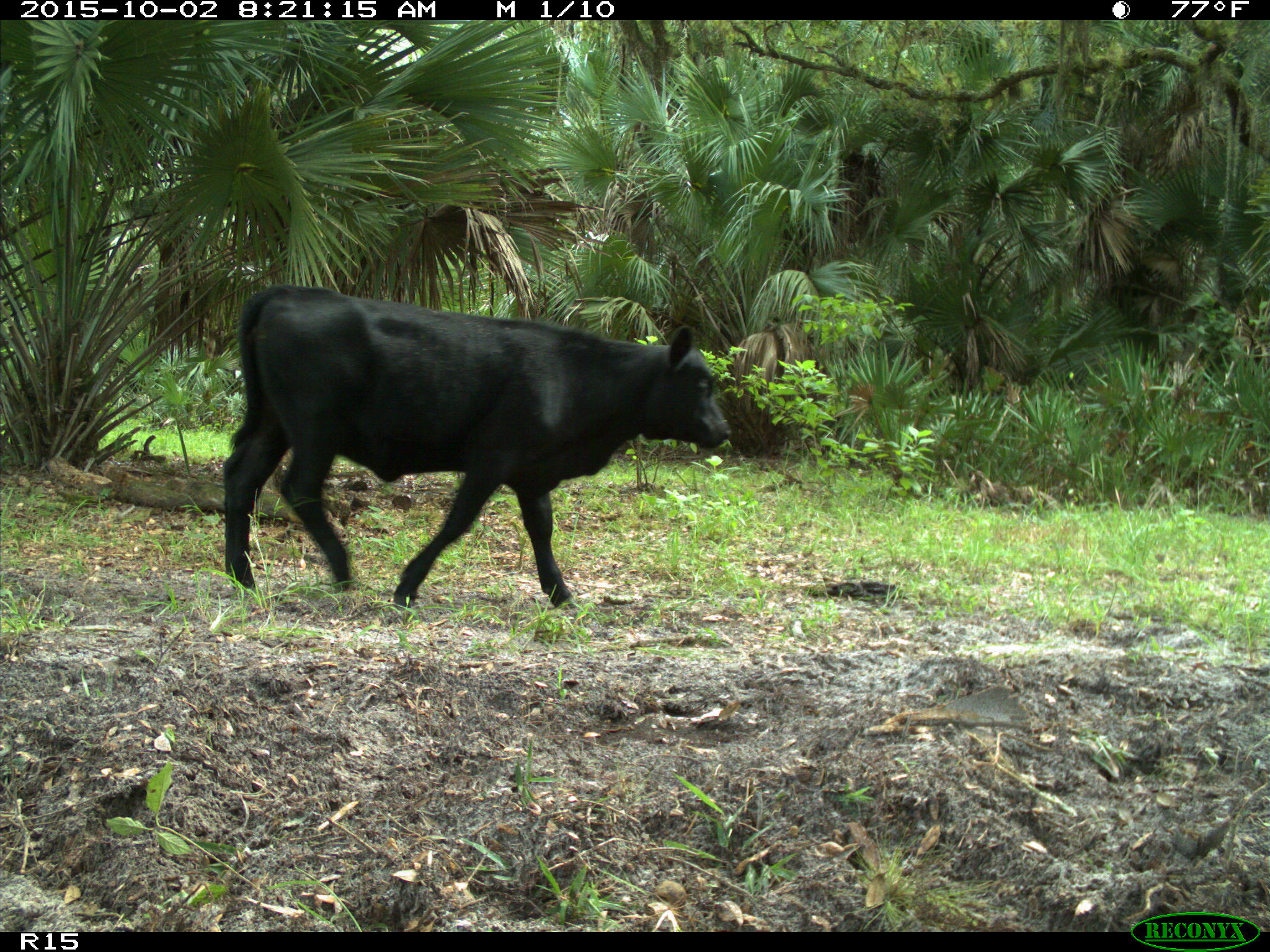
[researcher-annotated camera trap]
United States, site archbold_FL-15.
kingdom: Animalia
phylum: Chordata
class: Mammalia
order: Artiodactyla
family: Bovidae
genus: Bos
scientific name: Bos taurus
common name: domestic cow